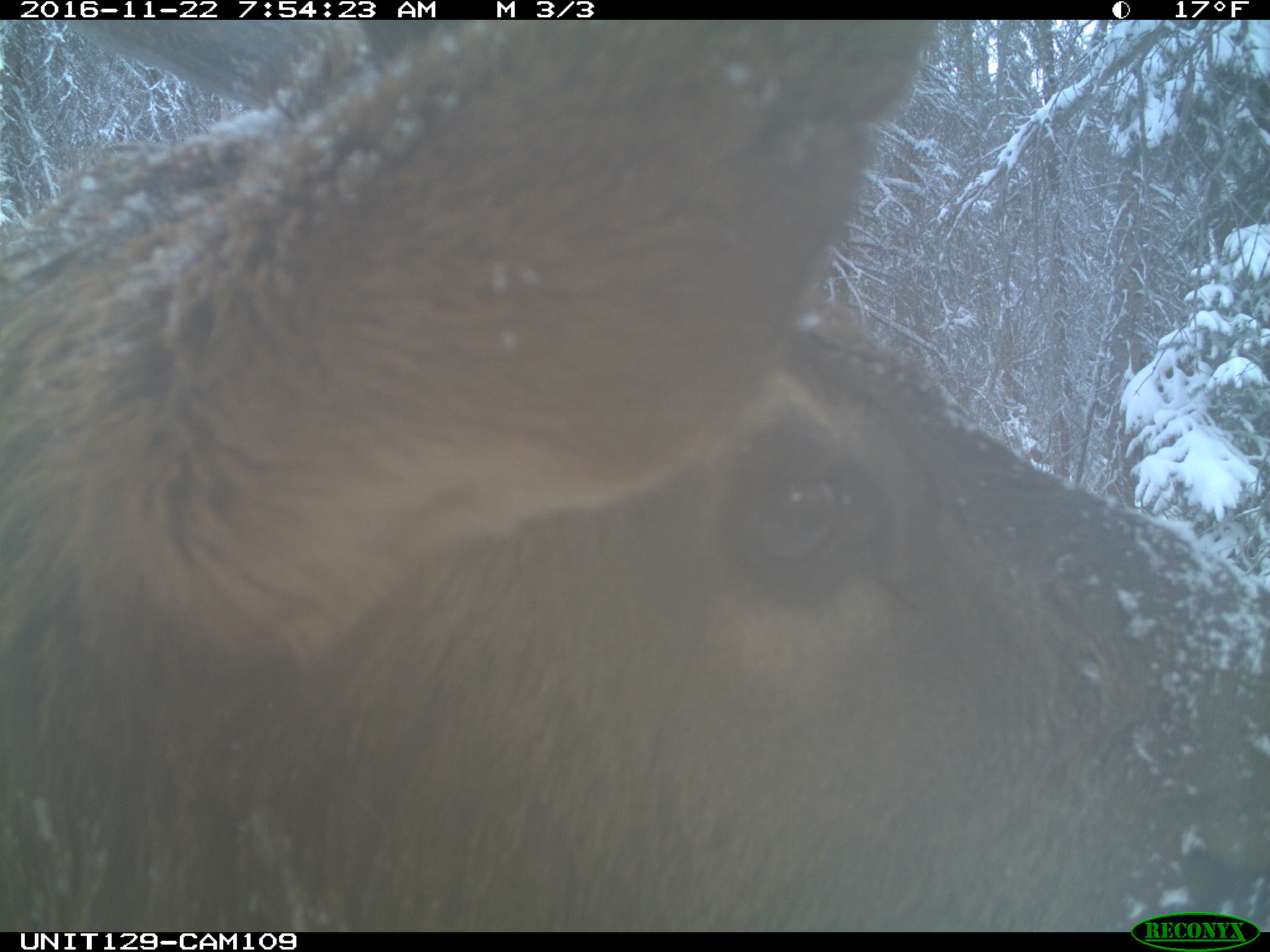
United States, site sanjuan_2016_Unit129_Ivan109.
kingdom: Animalia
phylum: Chordata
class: Mammalia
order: Artiodactyla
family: Cervidae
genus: Cervus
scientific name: Cervus elaphus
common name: red deer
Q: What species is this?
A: Cervus elaphus (red deer).